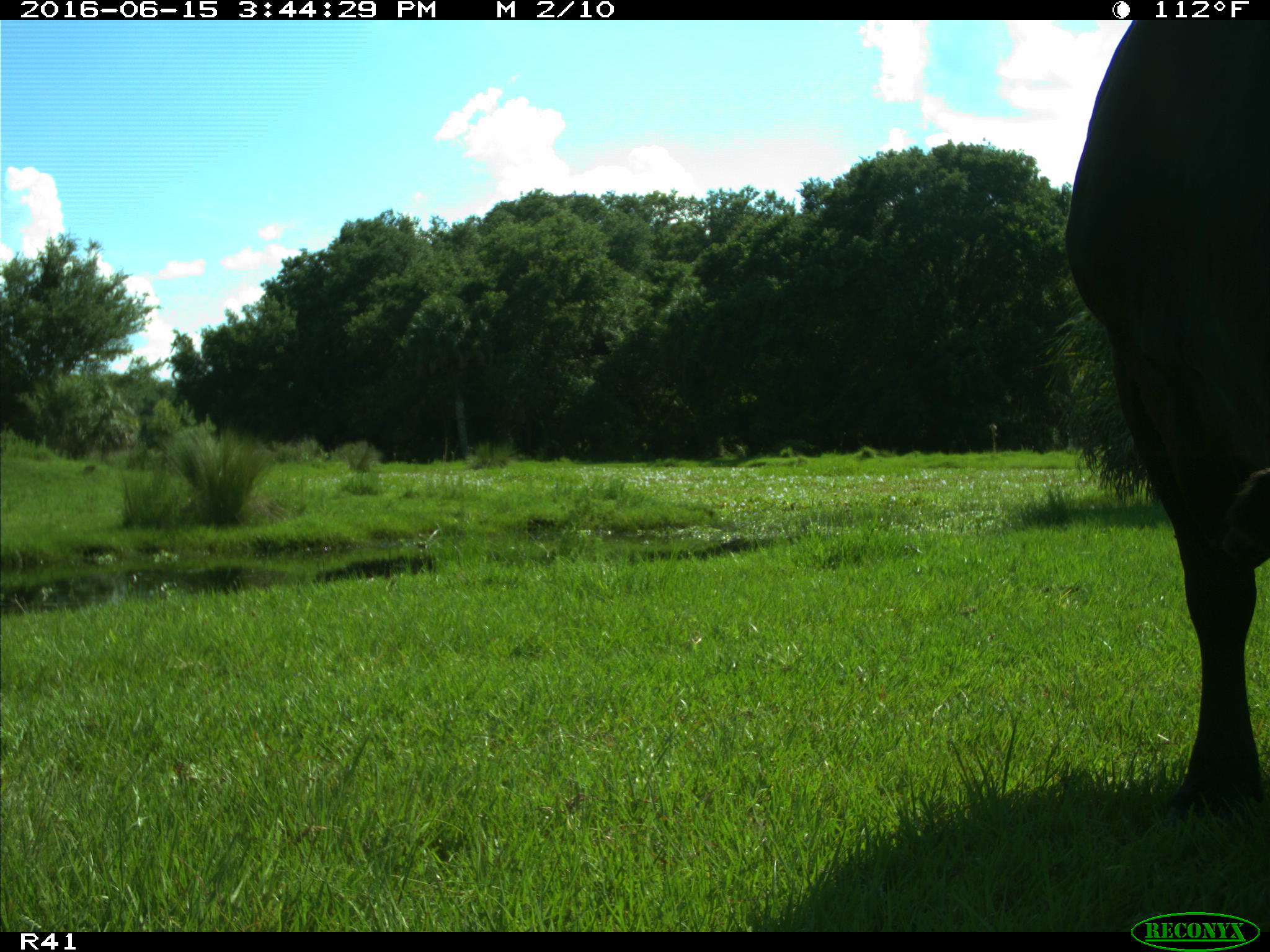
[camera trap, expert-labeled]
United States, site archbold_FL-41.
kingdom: Animalia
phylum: Chordata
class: Mammalia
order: Artiodactyla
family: Bovidae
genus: Bos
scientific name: Bos taurus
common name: domestic cow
Bos taurus (domestic cow).